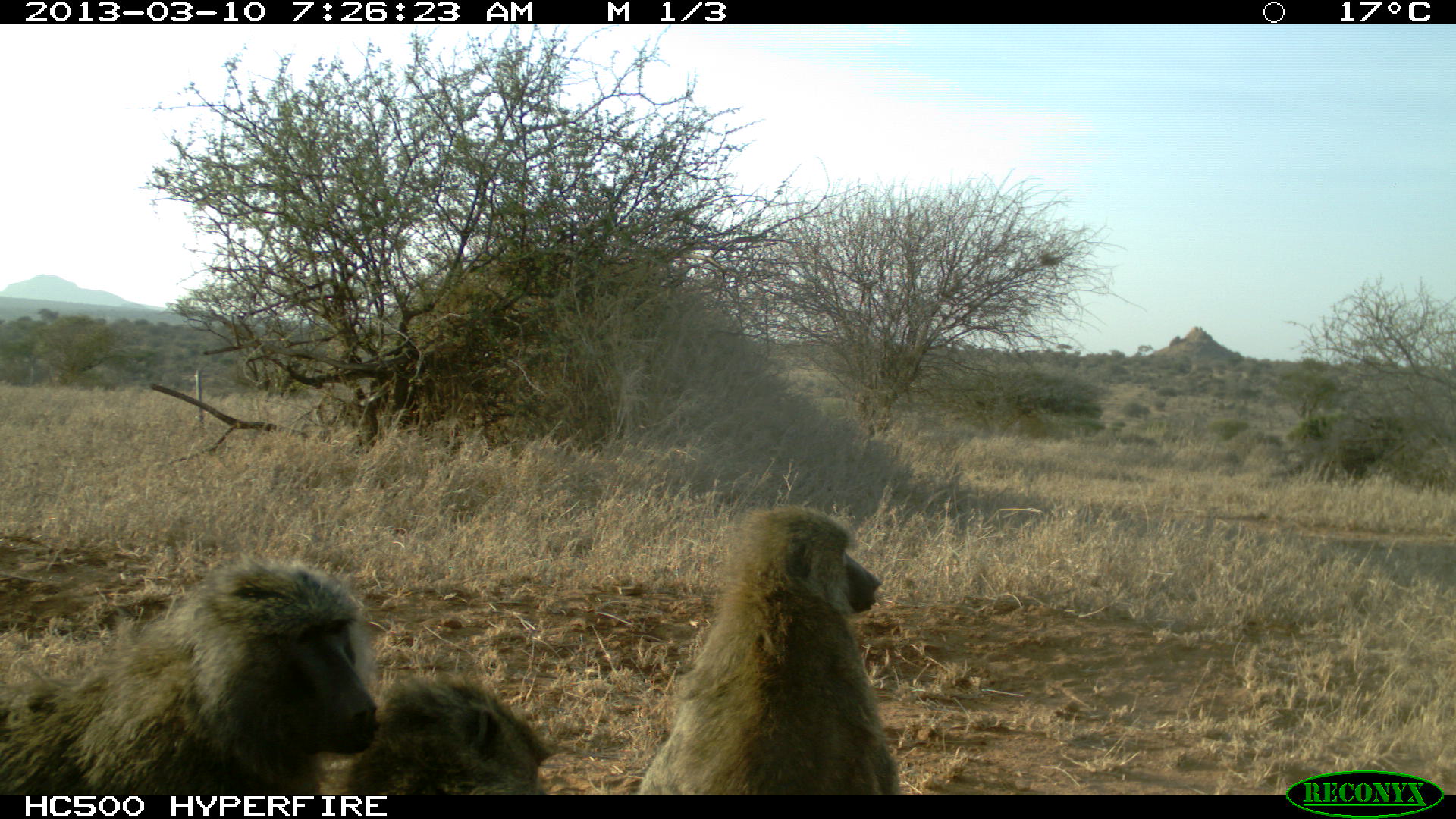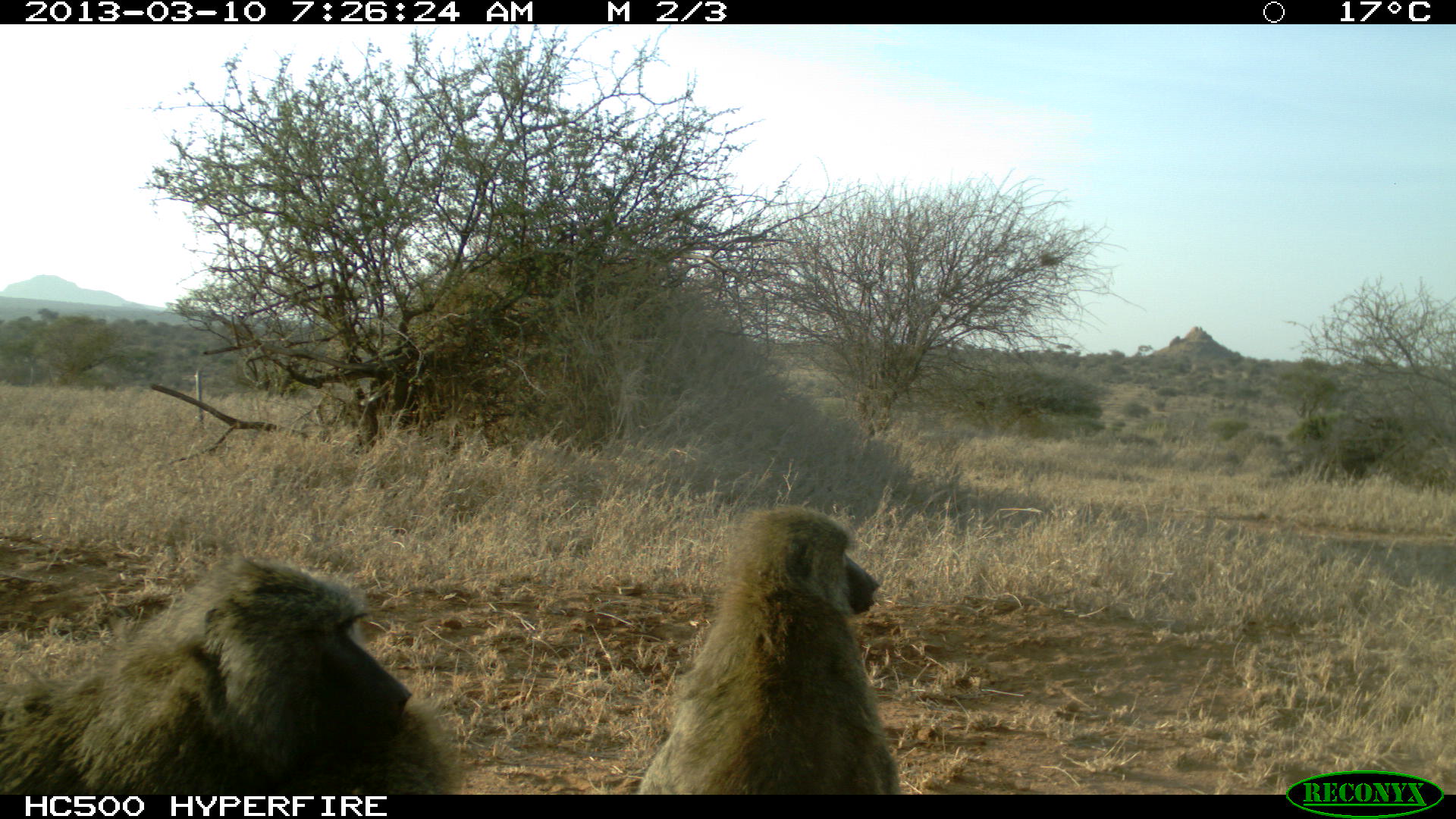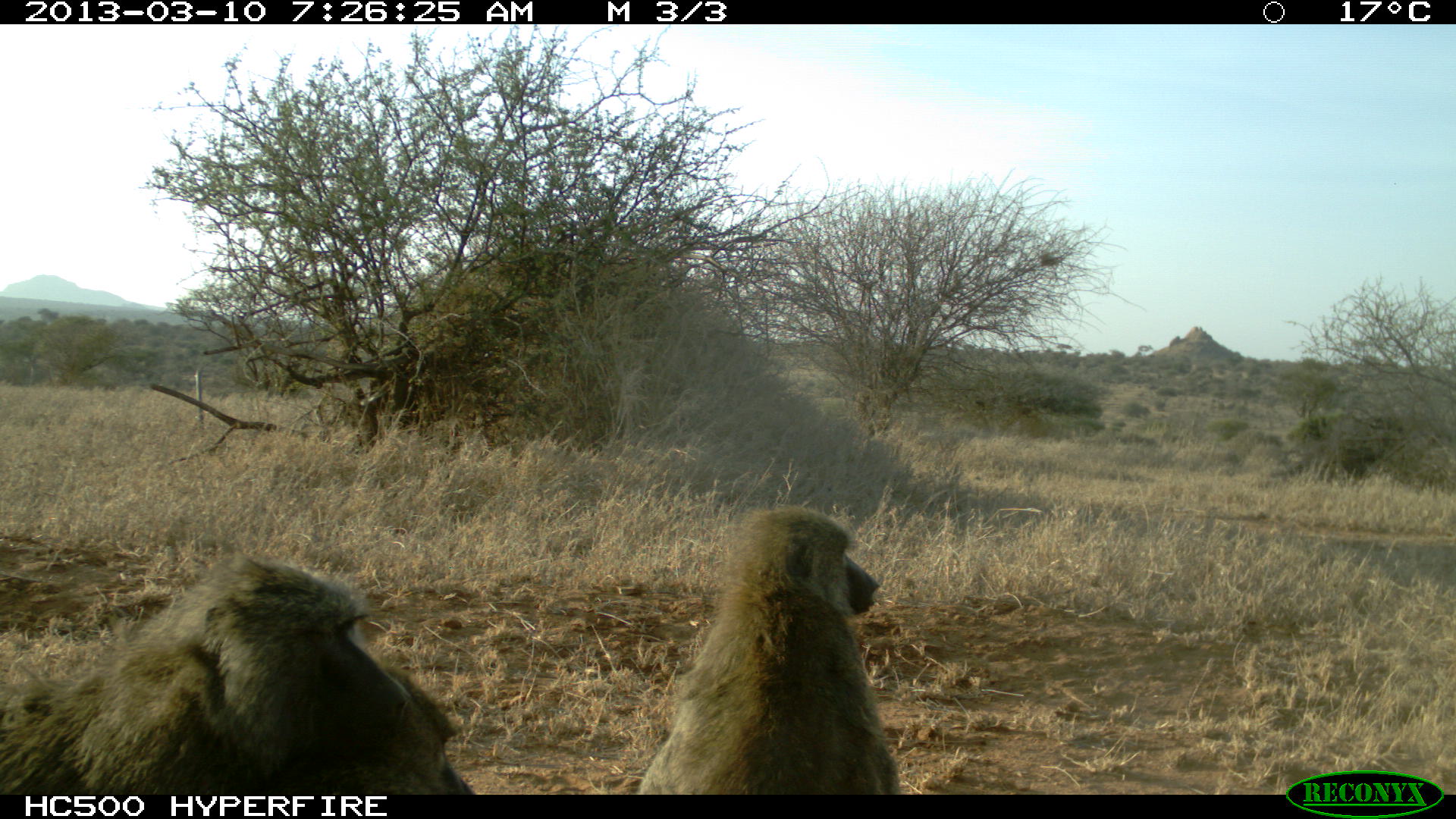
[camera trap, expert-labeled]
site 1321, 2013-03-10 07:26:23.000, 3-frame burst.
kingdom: Animalia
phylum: Chordata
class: Mammalia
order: Primates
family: Cercopithecidae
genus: Papio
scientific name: Papio anubis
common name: olive baboon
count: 3